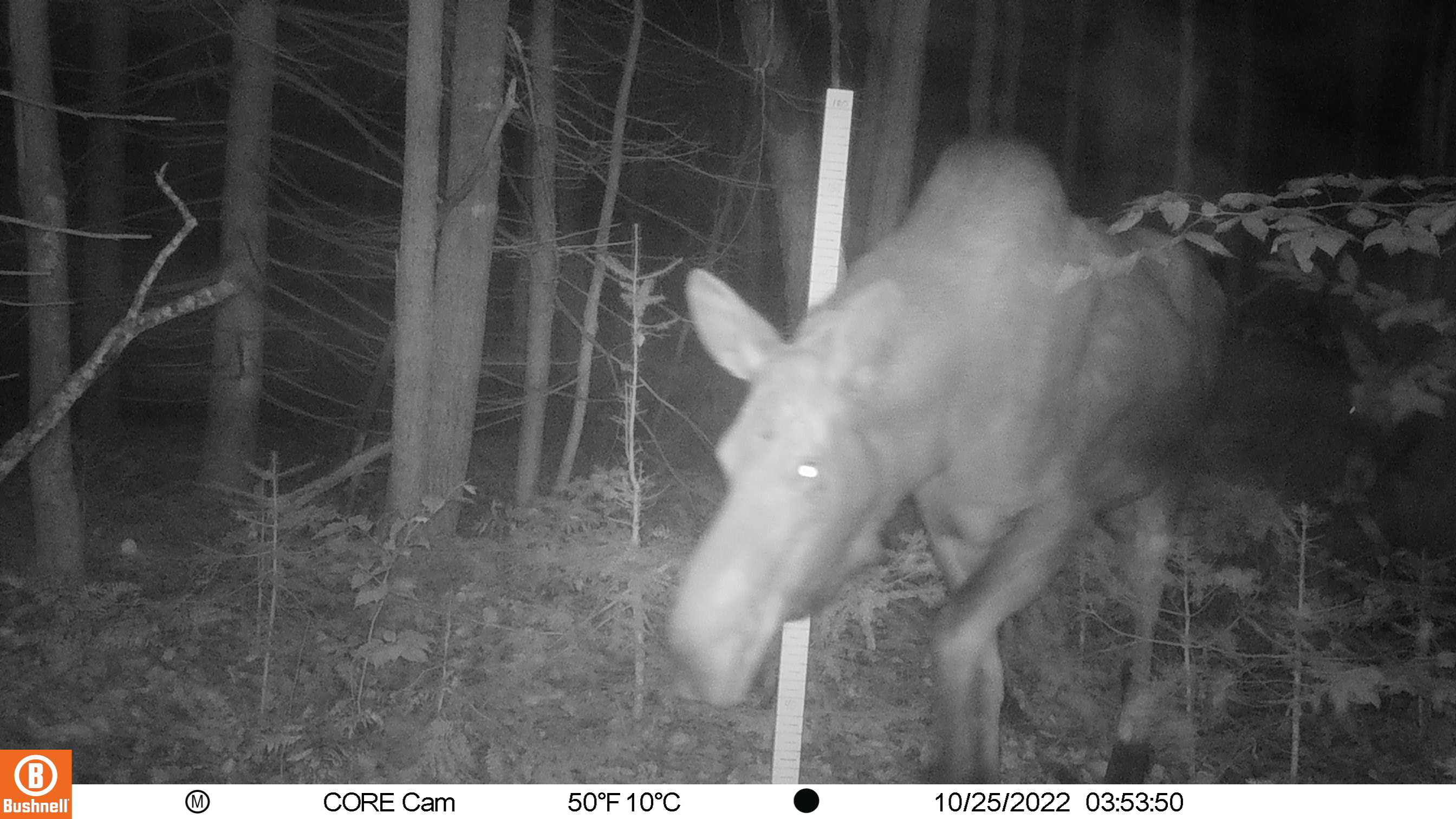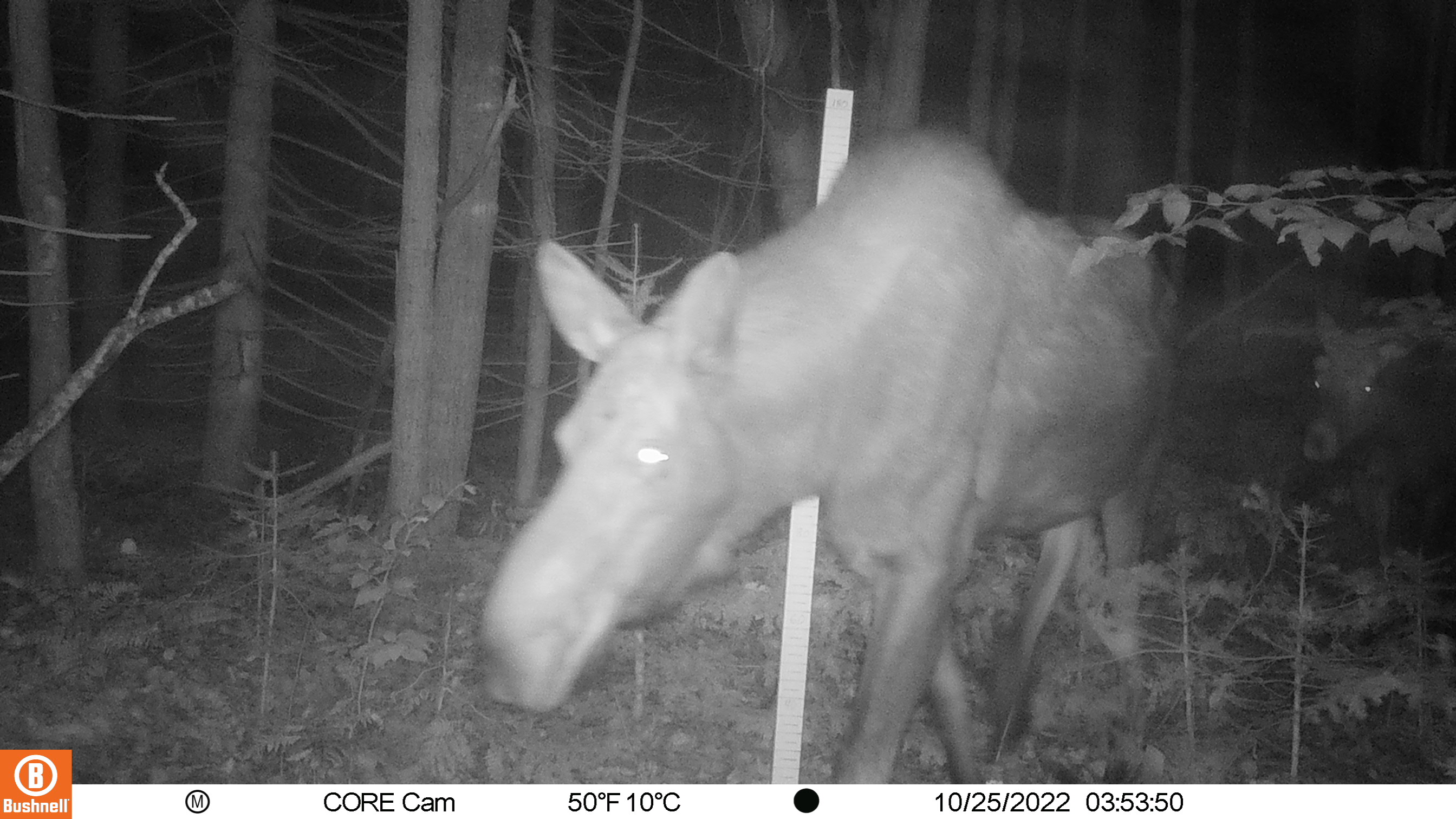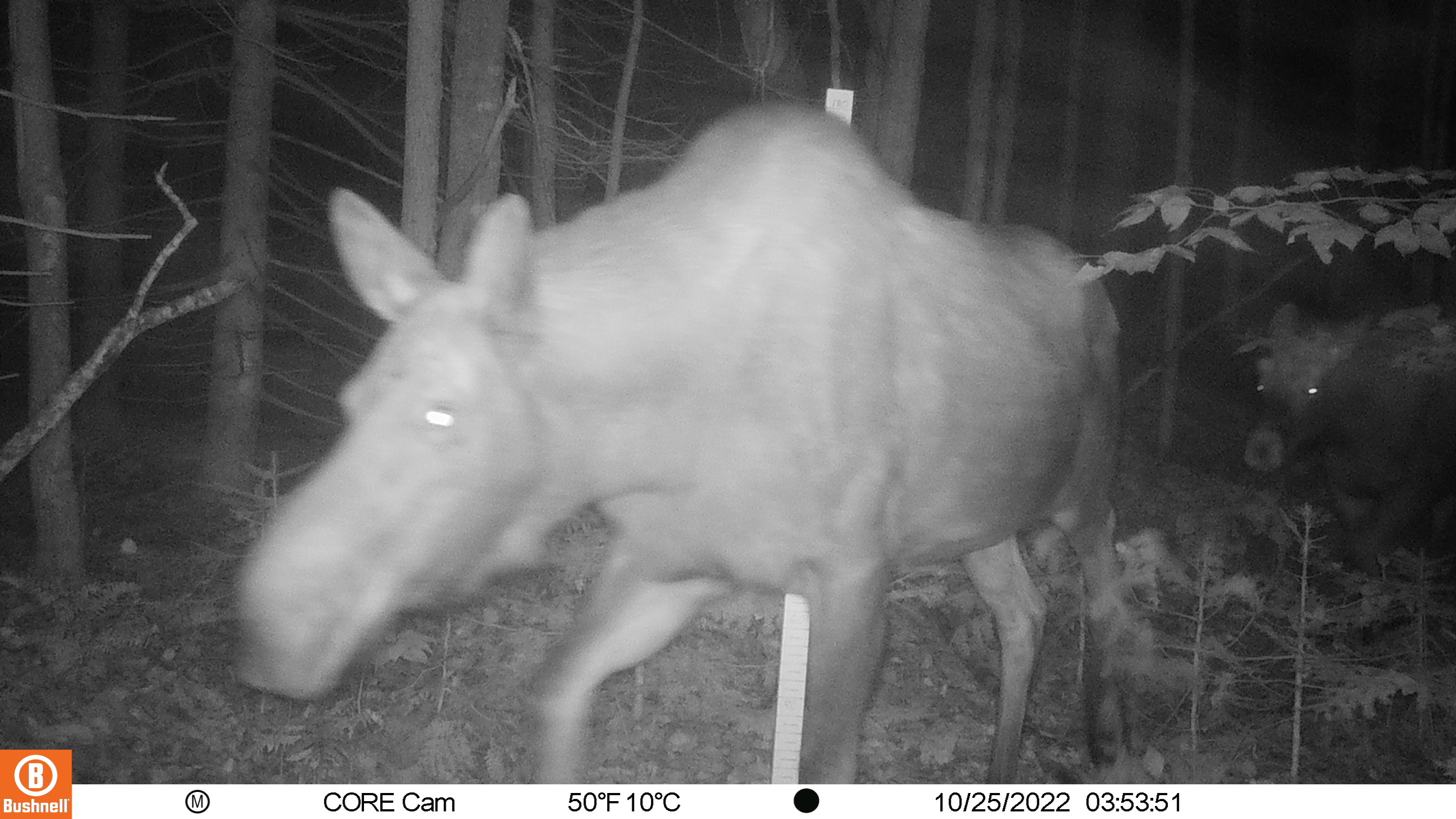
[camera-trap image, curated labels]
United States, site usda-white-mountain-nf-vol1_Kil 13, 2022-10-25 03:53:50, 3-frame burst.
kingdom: Animalia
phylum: Chordata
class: Mammalia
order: Artiodactyla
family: Cervidae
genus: Alces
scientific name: Alces alces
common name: moose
Moose (Alces alces).